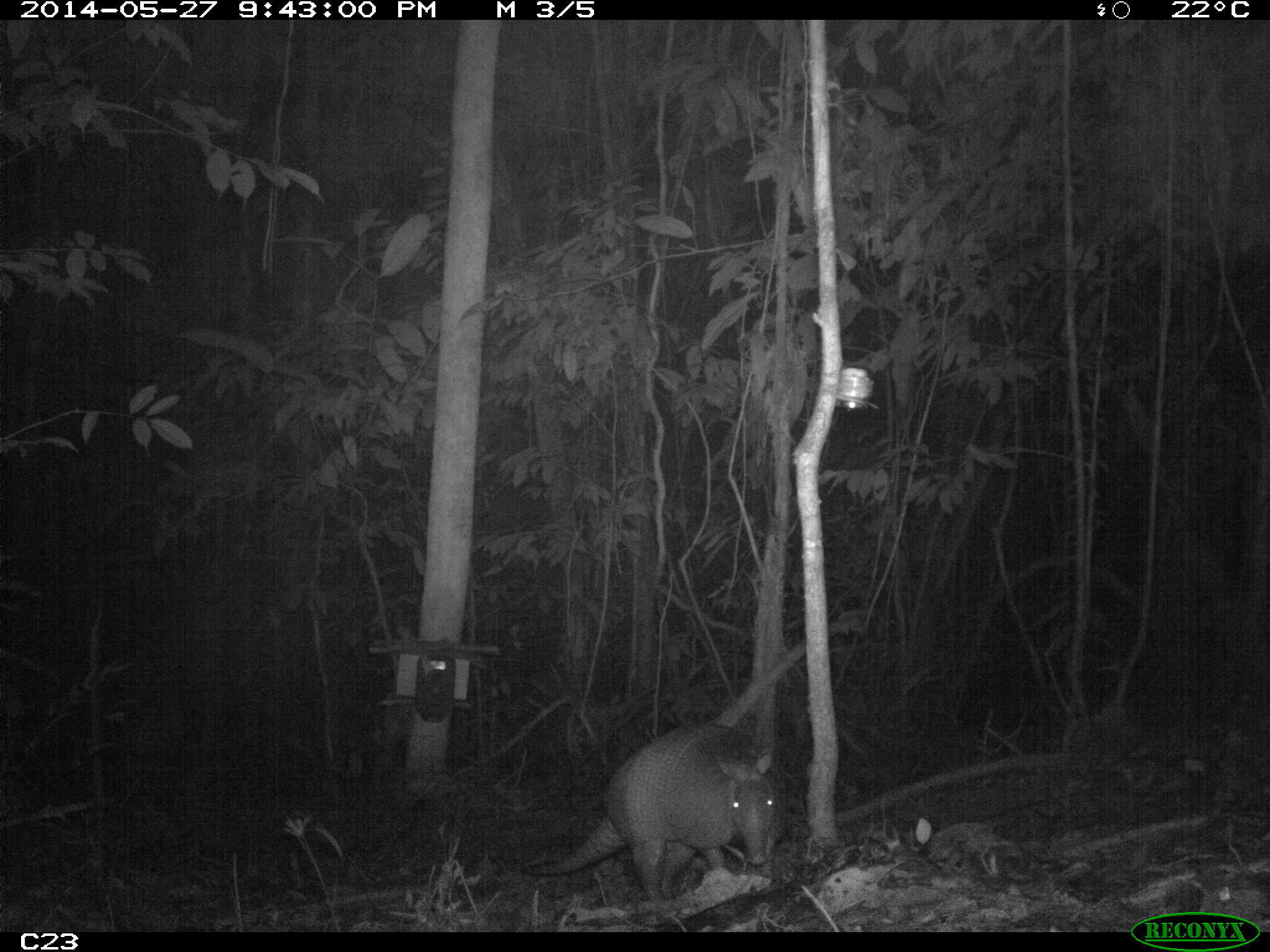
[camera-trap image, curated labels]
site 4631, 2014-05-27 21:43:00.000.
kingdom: Animalia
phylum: Chordata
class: Mammalia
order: Cingulata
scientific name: Cingulata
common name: armadillo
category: unknown armadillo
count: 1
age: adult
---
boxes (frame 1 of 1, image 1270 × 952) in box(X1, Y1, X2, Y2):
unknown armadillo: box(521, 717, 778, 901)